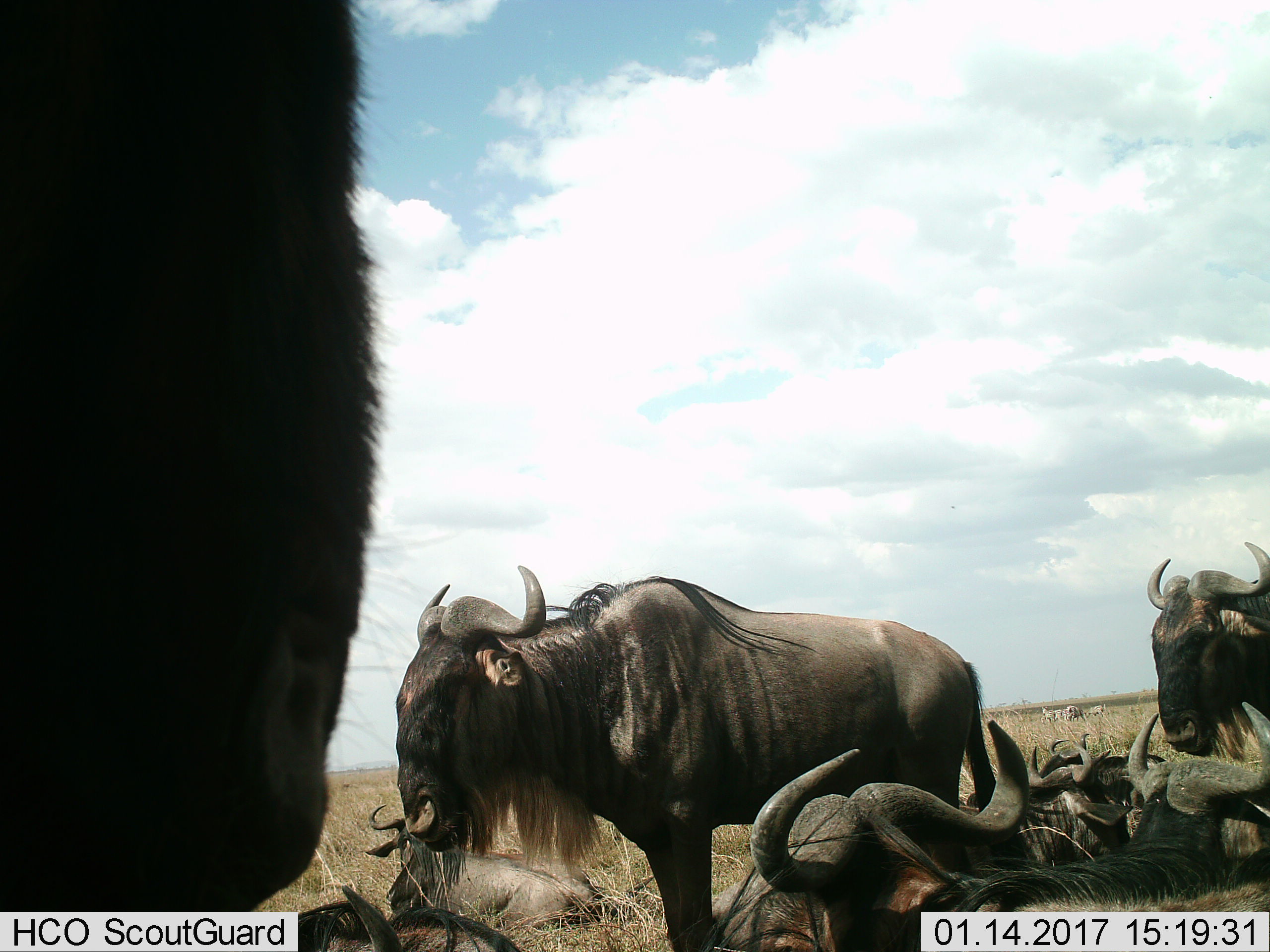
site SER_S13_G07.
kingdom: Animalia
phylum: Chordata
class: Mammalia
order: Artiodactyla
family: Bovidae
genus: Connochaetes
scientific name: Connochaetes taurinus taurinus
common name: blue wildebeest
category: wildebeestblue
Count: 9.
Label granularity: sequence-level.